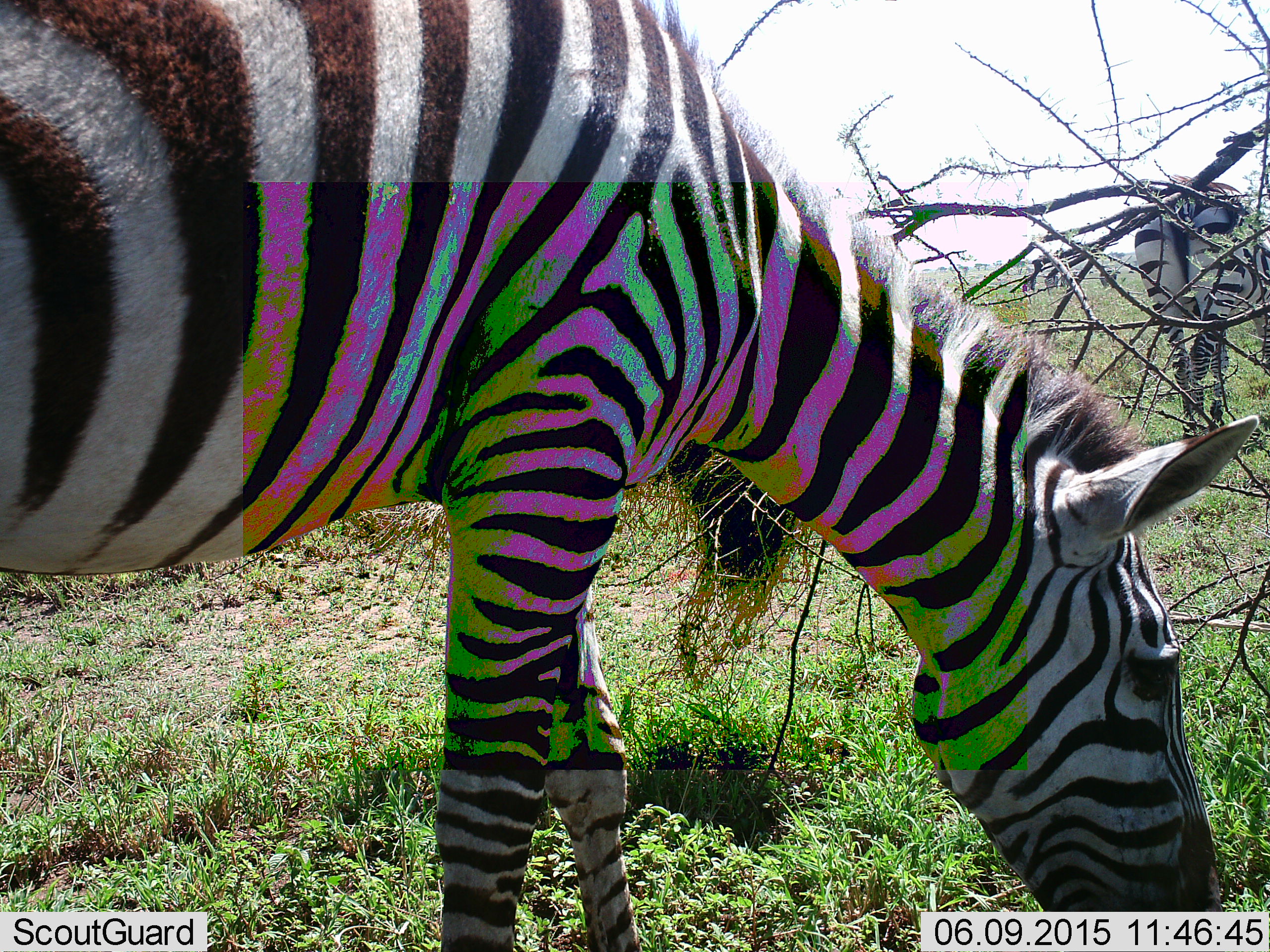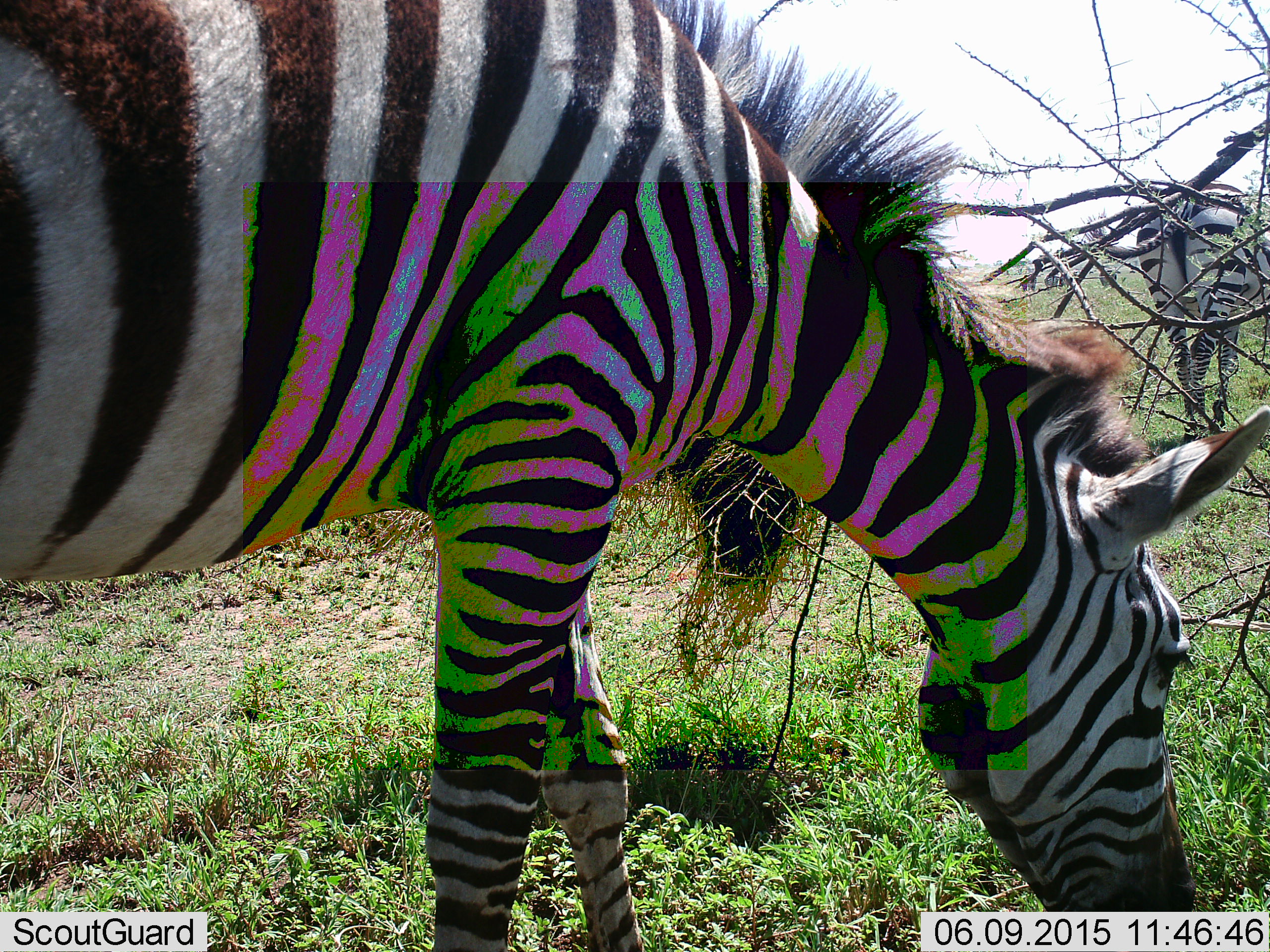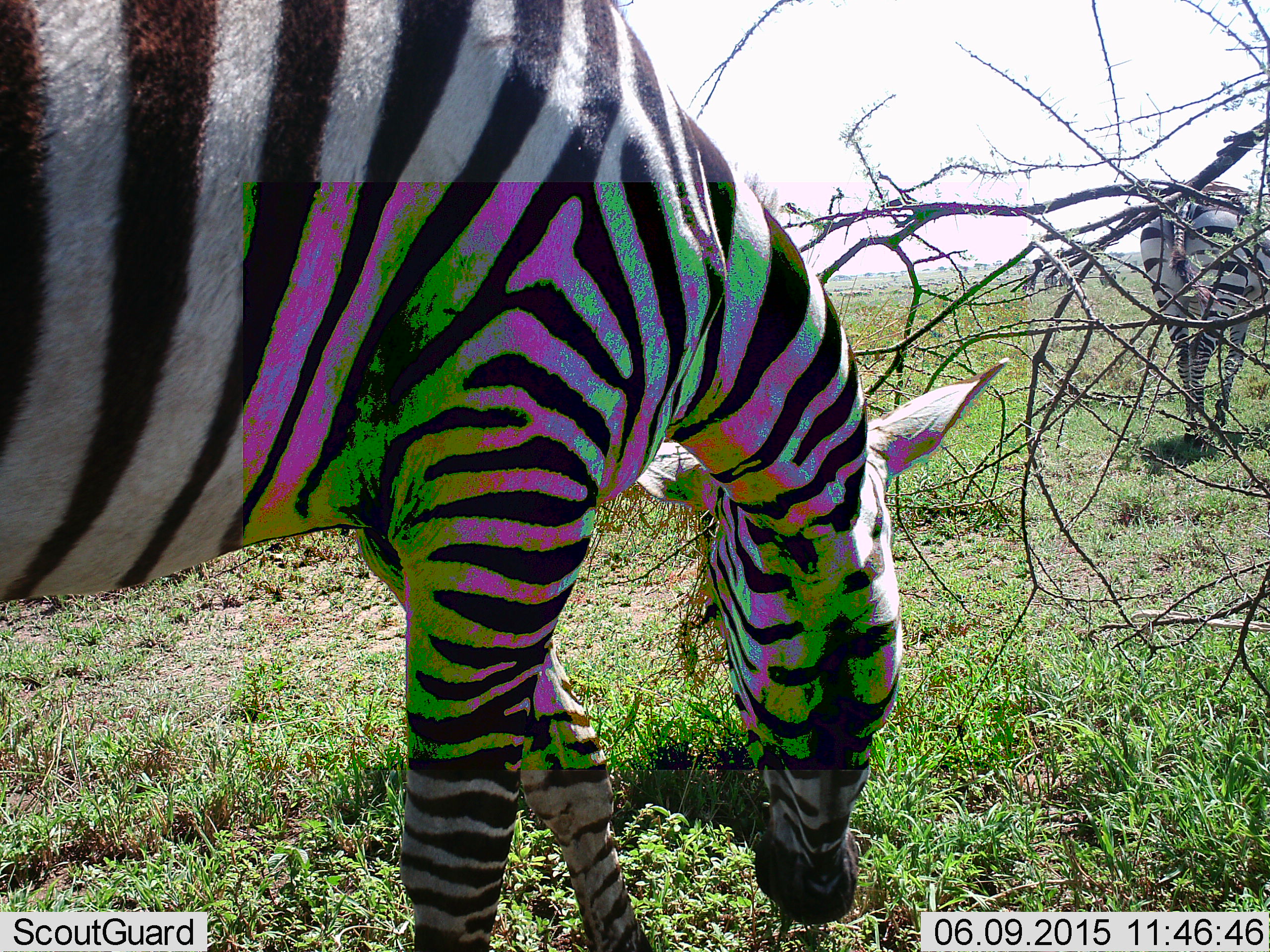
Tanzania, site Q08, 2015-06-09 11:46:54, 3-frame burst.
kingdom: Animalia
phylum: Chordata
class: Mammalia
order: Perissodactyla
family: Equidae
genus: Equus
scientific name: Equus quagga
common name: plains zebra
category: zebra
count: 2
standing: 40%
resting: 0%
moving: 20%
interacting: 0%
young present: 10%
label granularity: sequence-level